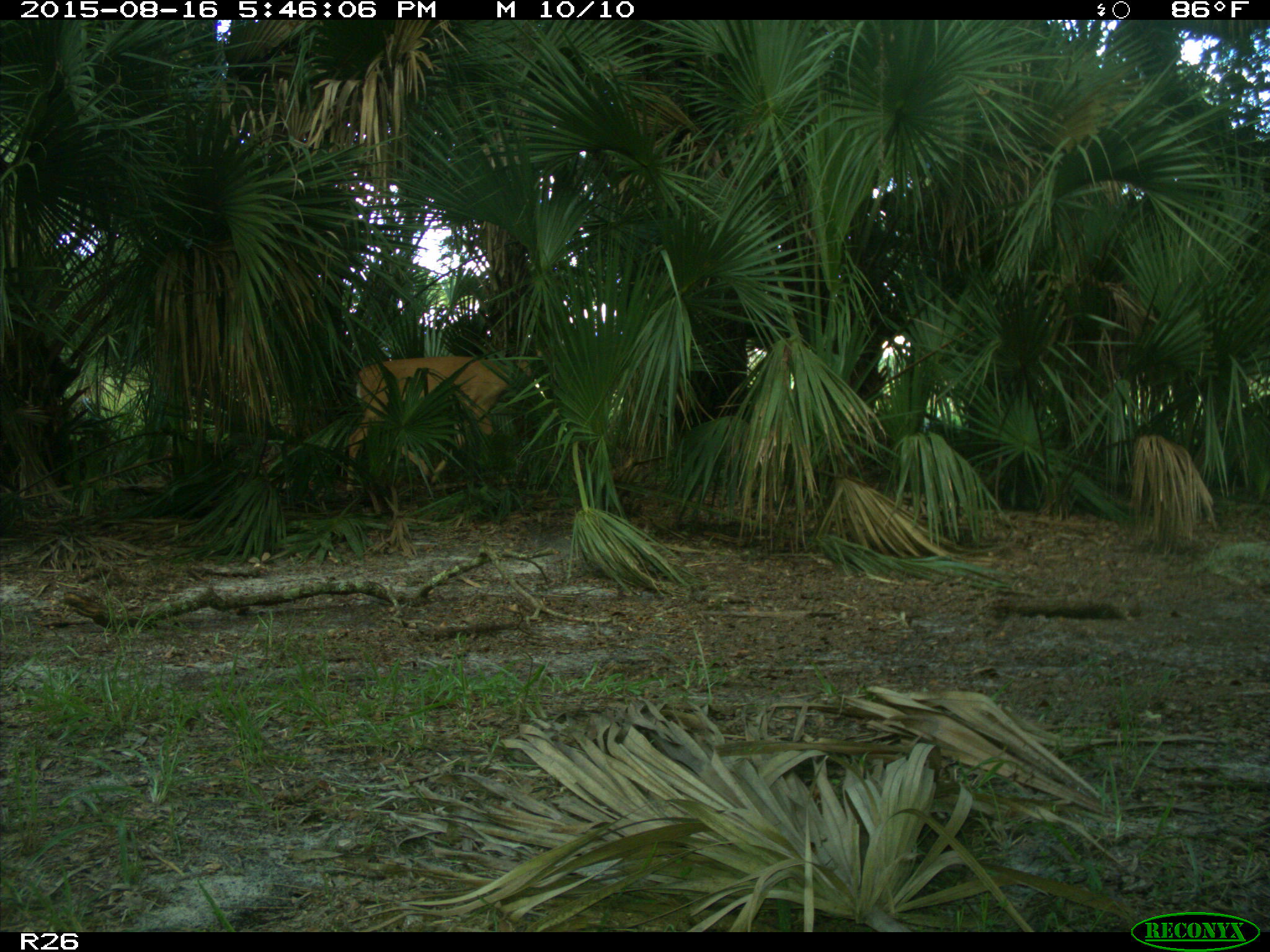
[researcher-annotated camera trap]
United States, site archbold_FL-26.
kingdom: Animalia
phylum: Chordata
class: Mammalia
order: Artiodactyla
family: Cervidae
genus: Odocoileus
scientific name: Odocoileus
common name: deer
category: unidentified deer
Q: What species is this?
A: Unidentified deer (deer) (Odocoileus).